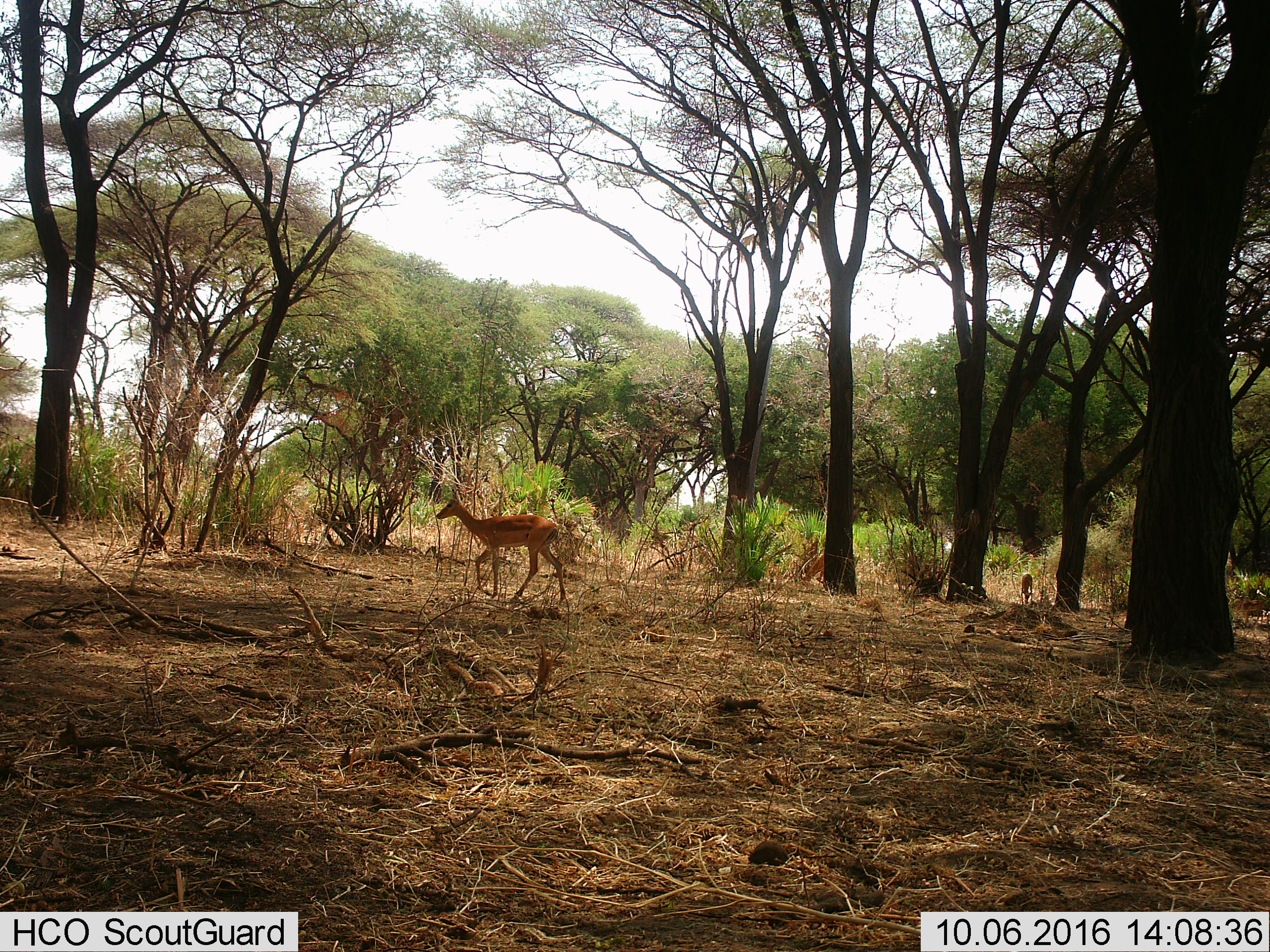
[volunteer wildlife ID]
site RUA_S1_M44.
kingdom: Animalia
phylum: Chordata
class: Mammalia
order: Artiodactyla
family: Bovidae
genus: Aepyceros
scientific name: Aepyceros melampus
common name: impala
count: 2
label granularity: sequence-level